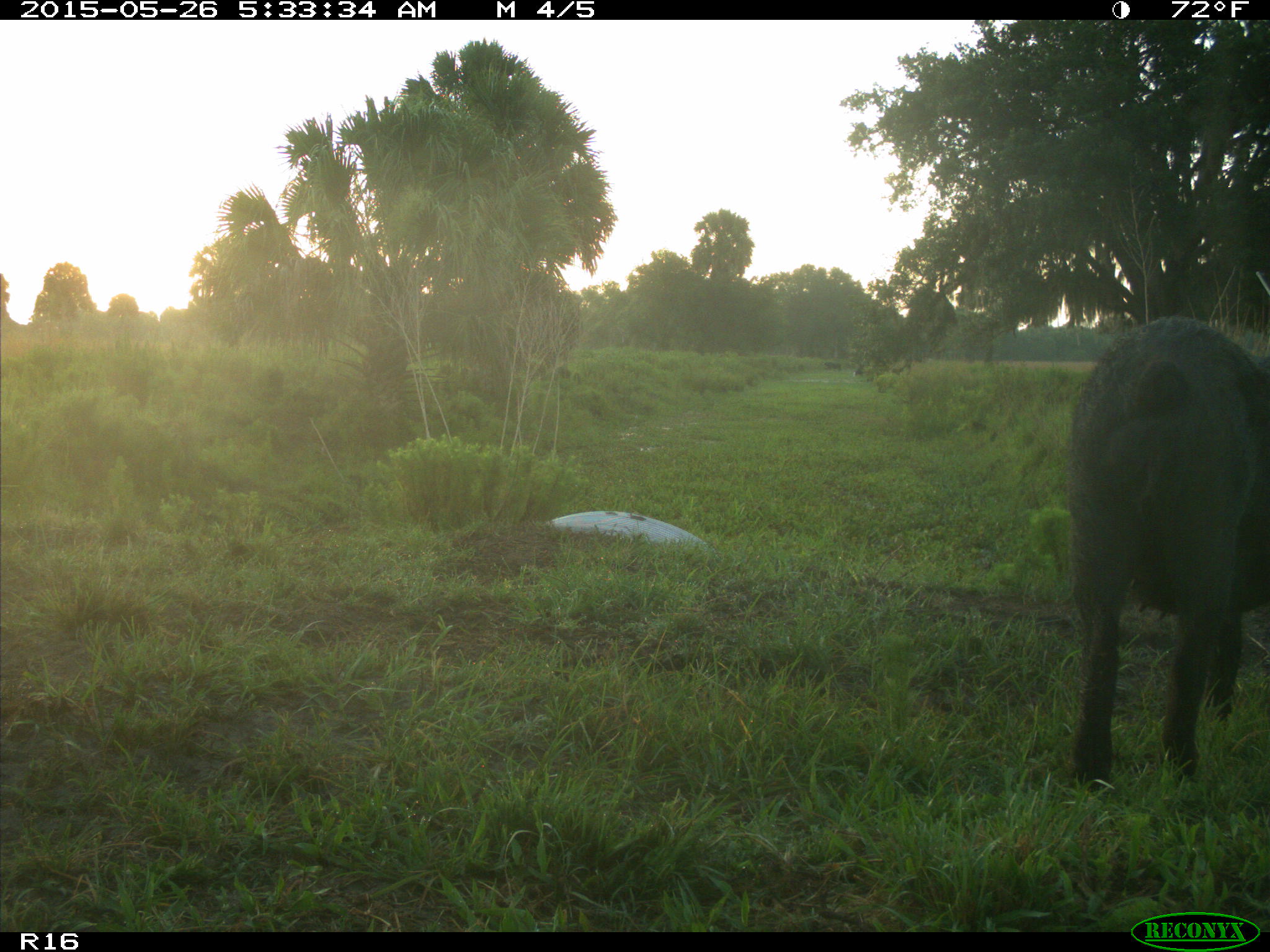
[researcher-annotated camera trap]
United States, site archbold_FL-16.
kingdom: Animalia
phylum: Chordata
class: Mammalia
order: Artiodactyla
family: Suidae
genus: Sus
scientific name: Sus scrofa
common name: wild boar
Sus scrofa (wild boar).